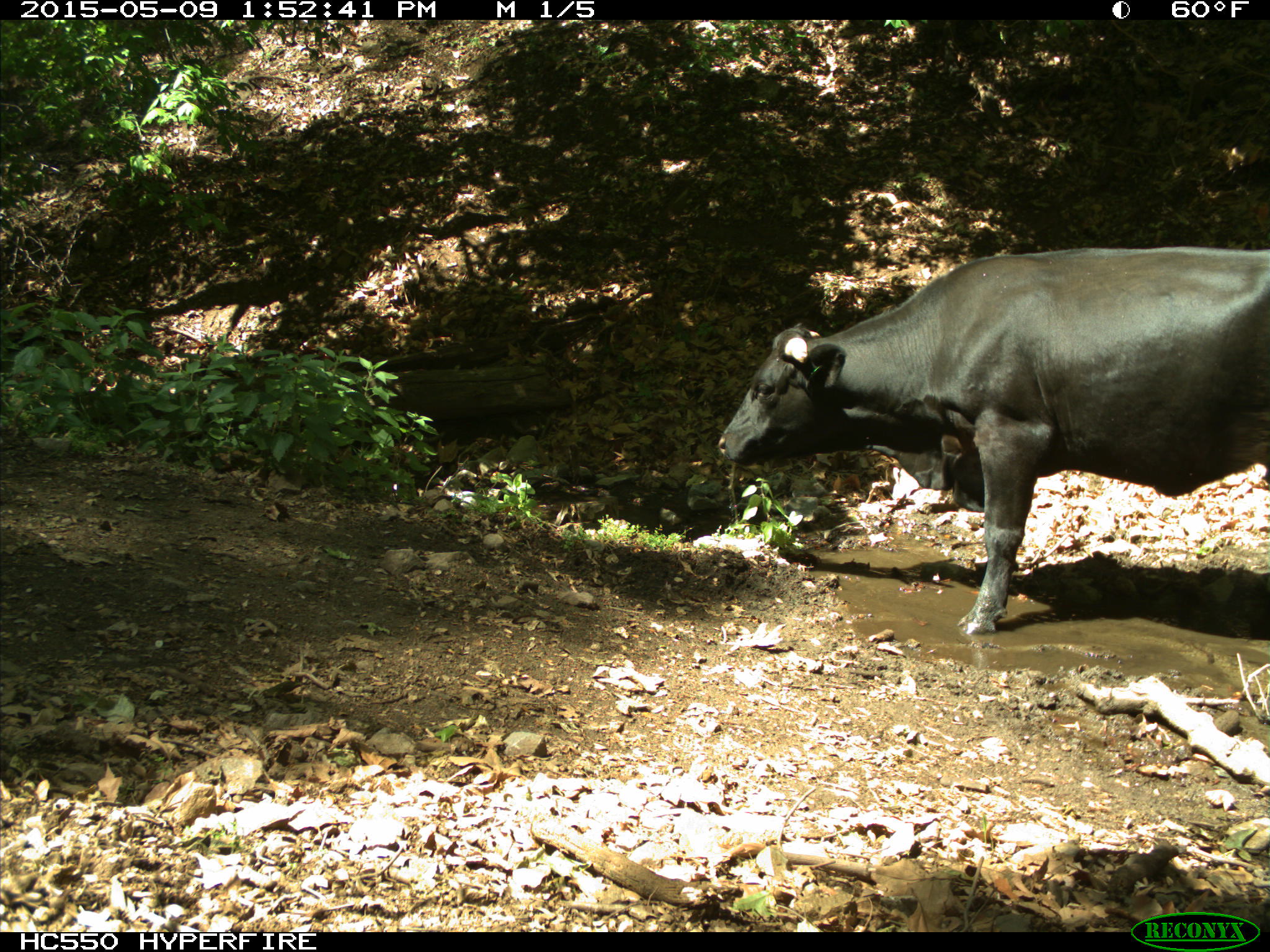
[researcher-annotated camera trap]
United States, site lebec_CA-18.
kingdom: Animalia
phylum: Chordata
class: Mammalia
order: Artiodactyla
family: Bovidae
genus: Bos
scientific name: Bos taurus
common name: domestic cow